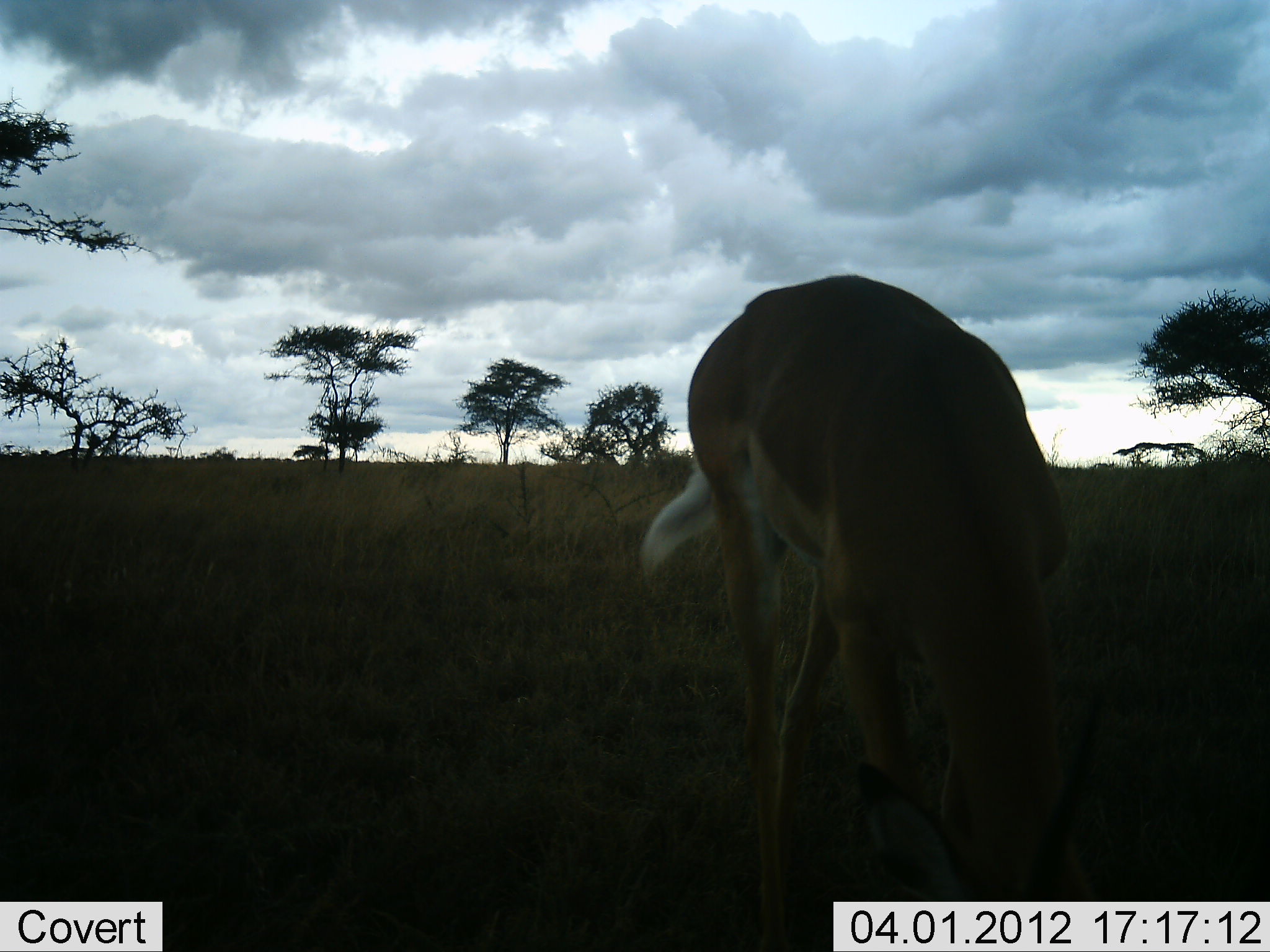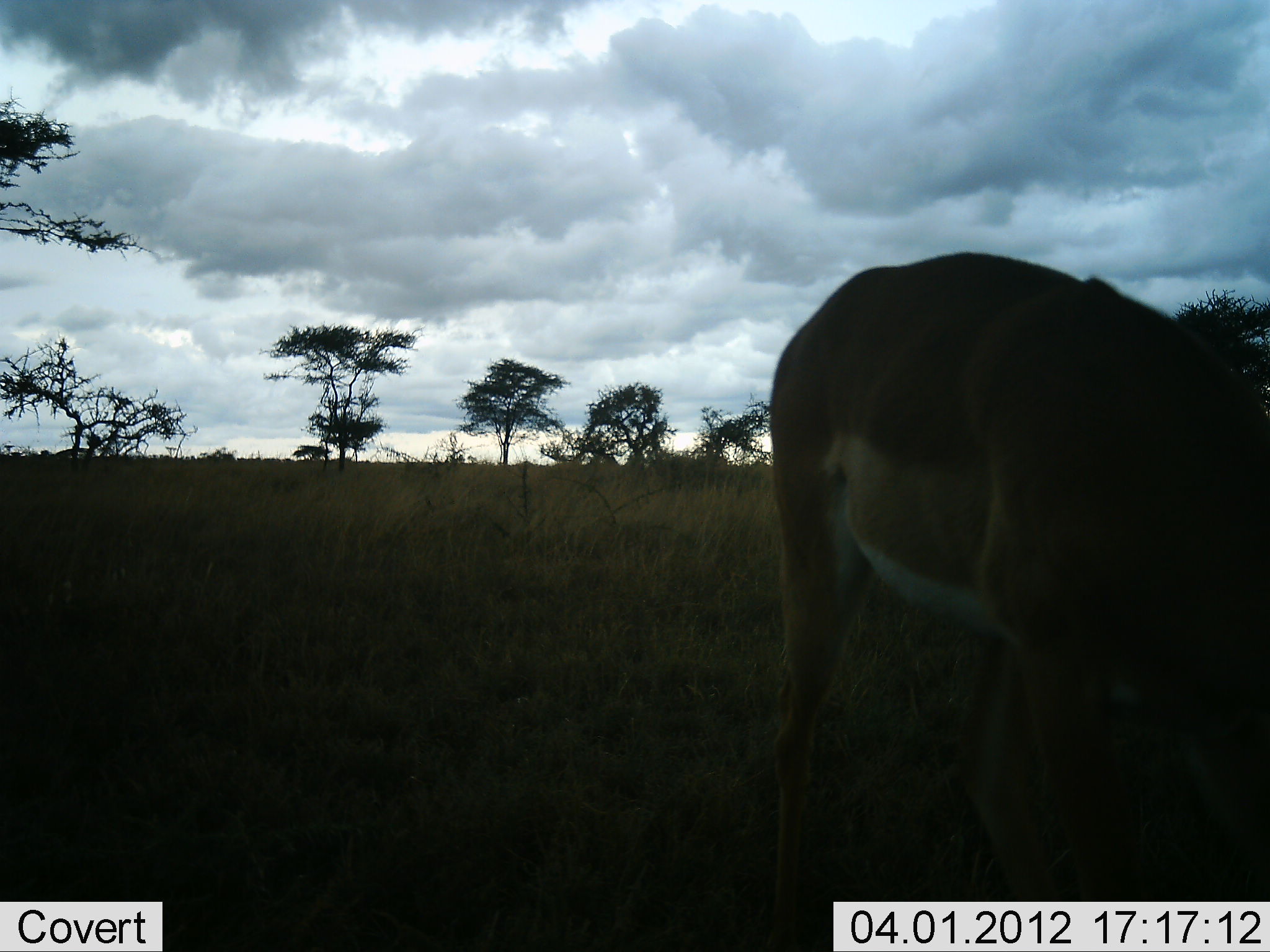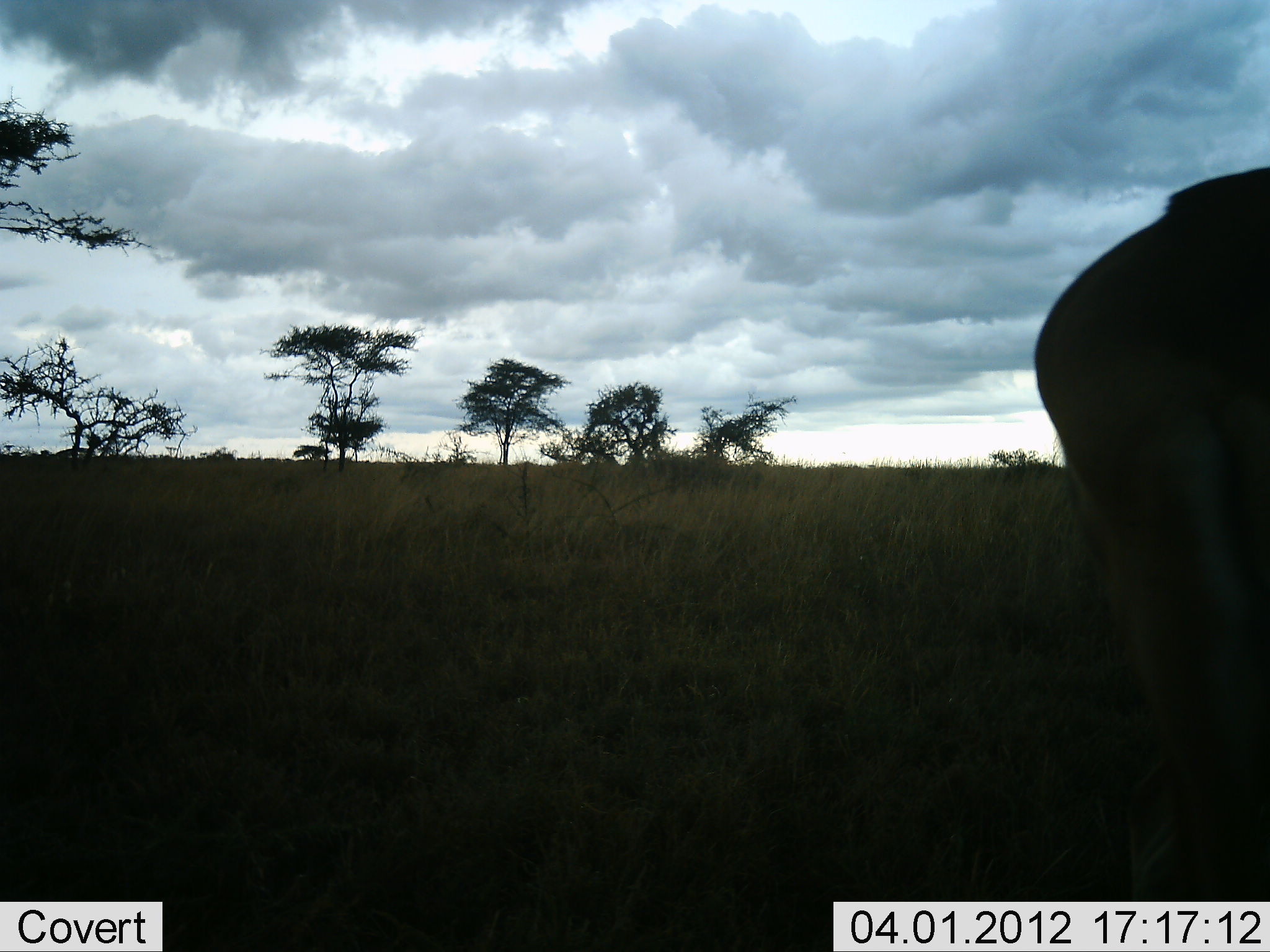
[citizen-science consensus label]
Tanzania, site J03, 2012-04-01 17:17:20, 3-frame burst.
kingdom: Animalia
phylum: Chordata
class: Mammalia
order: Artiodactyla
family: Bovidae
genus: Aepyceros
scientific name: Aepyceros melampus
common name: impala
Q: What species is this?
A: Impala (Aepyceros melampus).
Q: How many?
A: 1.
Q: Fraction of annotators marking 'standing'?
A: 7%.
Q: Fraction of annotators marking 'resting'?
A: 0%.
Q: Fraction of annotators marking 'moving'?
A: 36%.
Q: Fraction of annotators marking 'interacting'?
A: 0%.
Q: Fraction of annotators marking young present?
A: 0%.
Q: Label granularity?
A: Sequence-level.